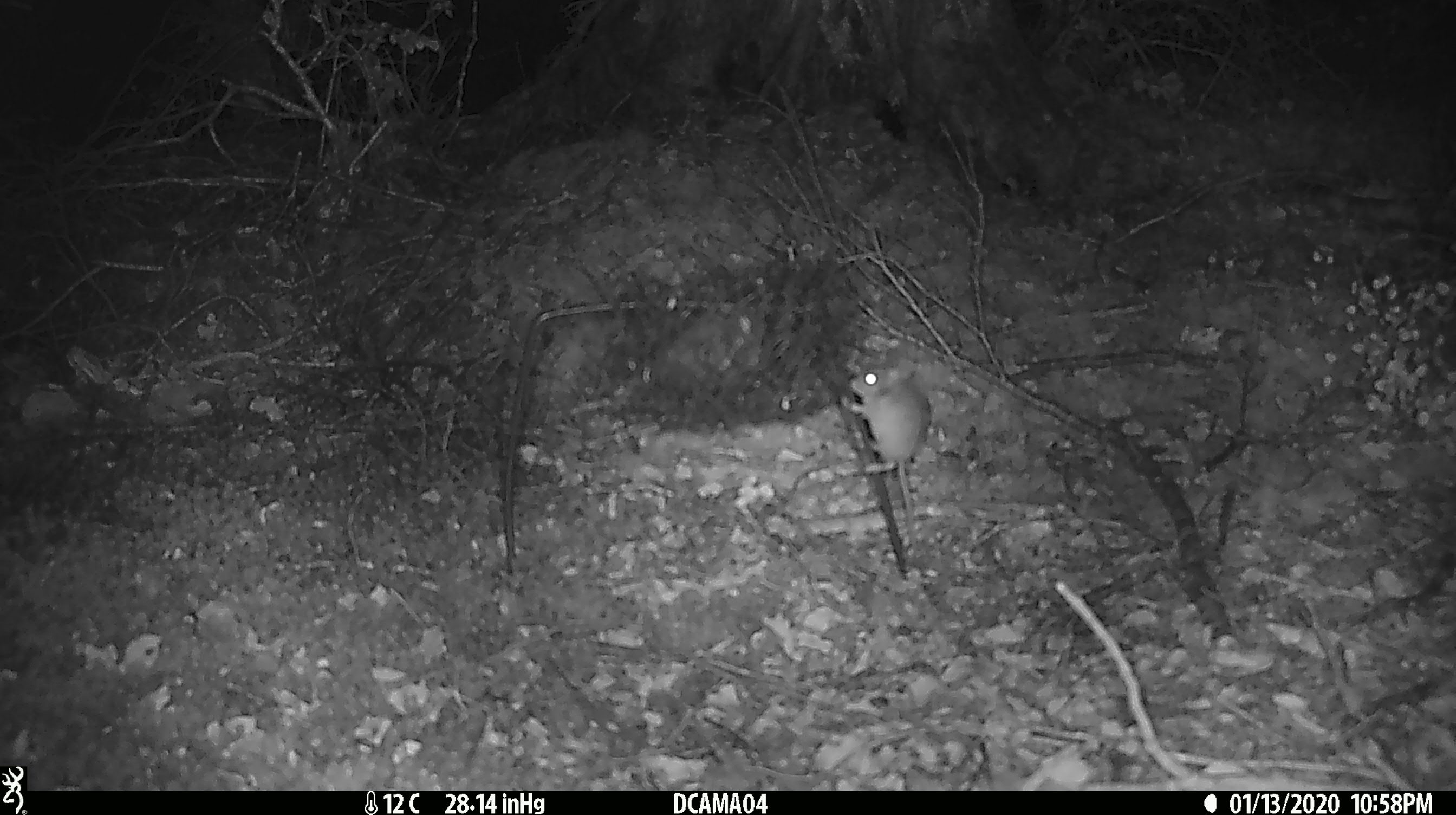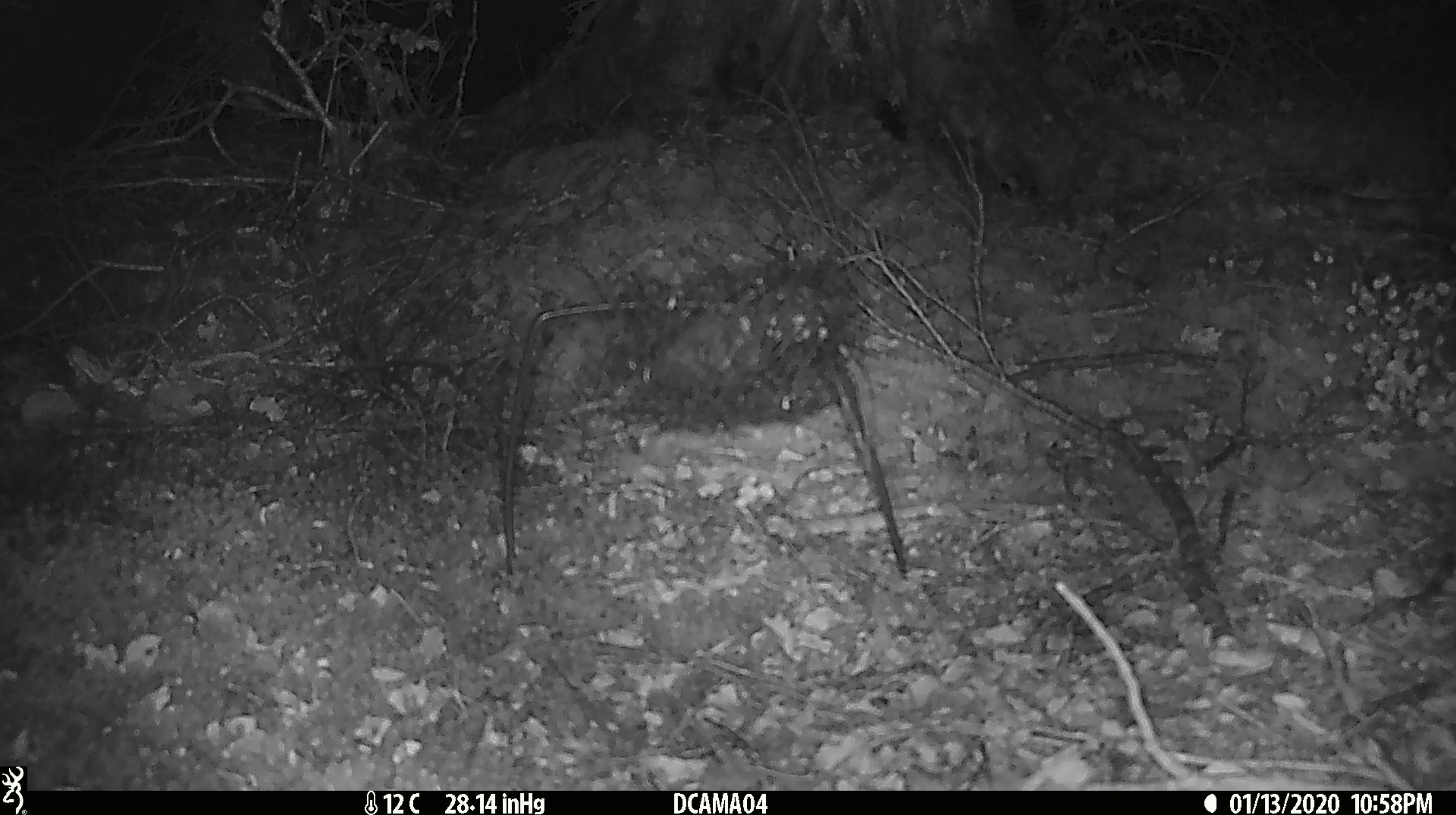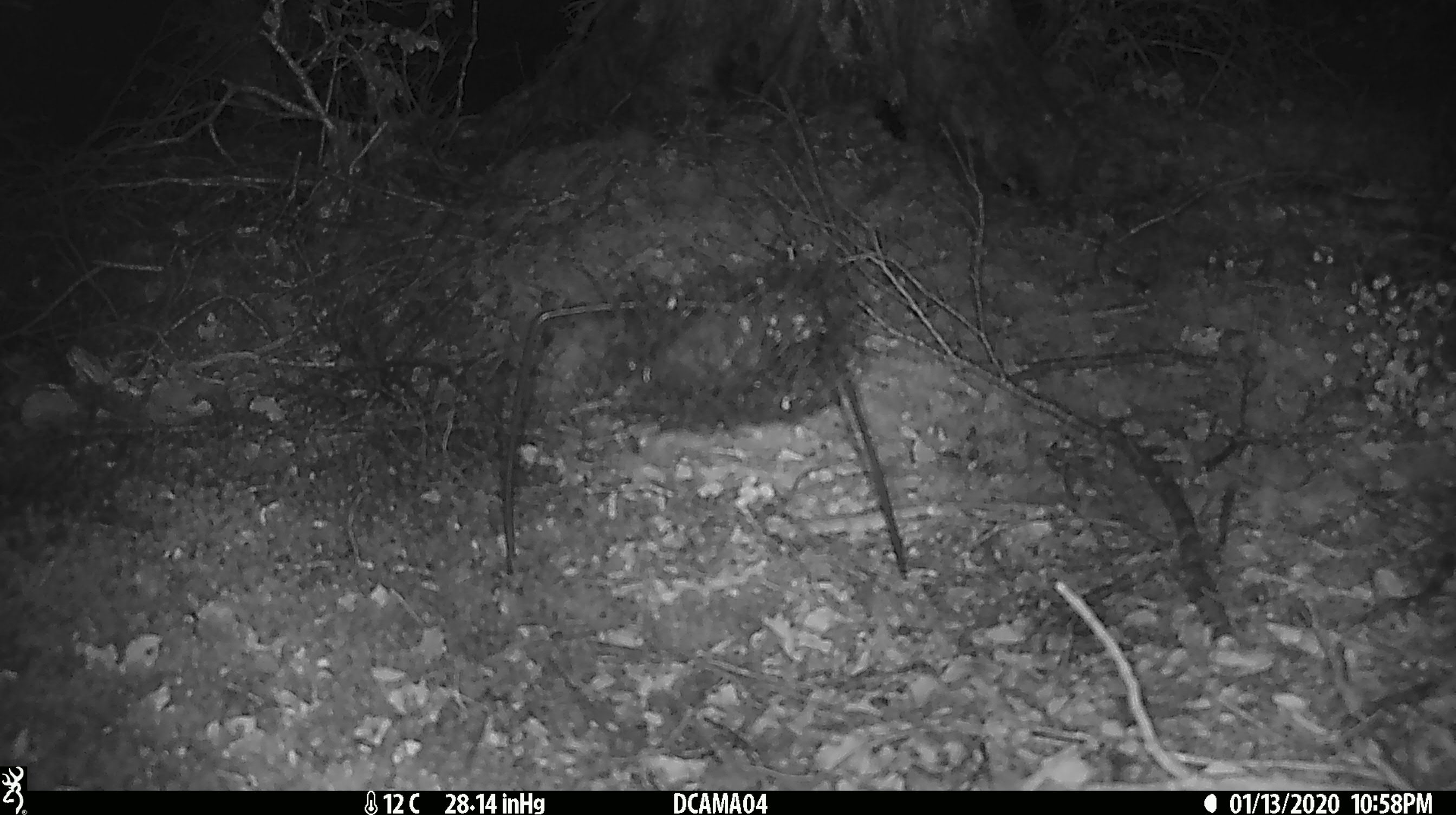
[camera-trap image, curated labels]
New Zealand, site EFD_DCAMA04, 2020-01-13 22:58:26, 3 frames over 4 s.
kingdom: Animalia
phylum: Chordata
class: Mammalia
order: Rodentia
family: Muridae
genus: Mus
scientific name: Mus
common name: mouse